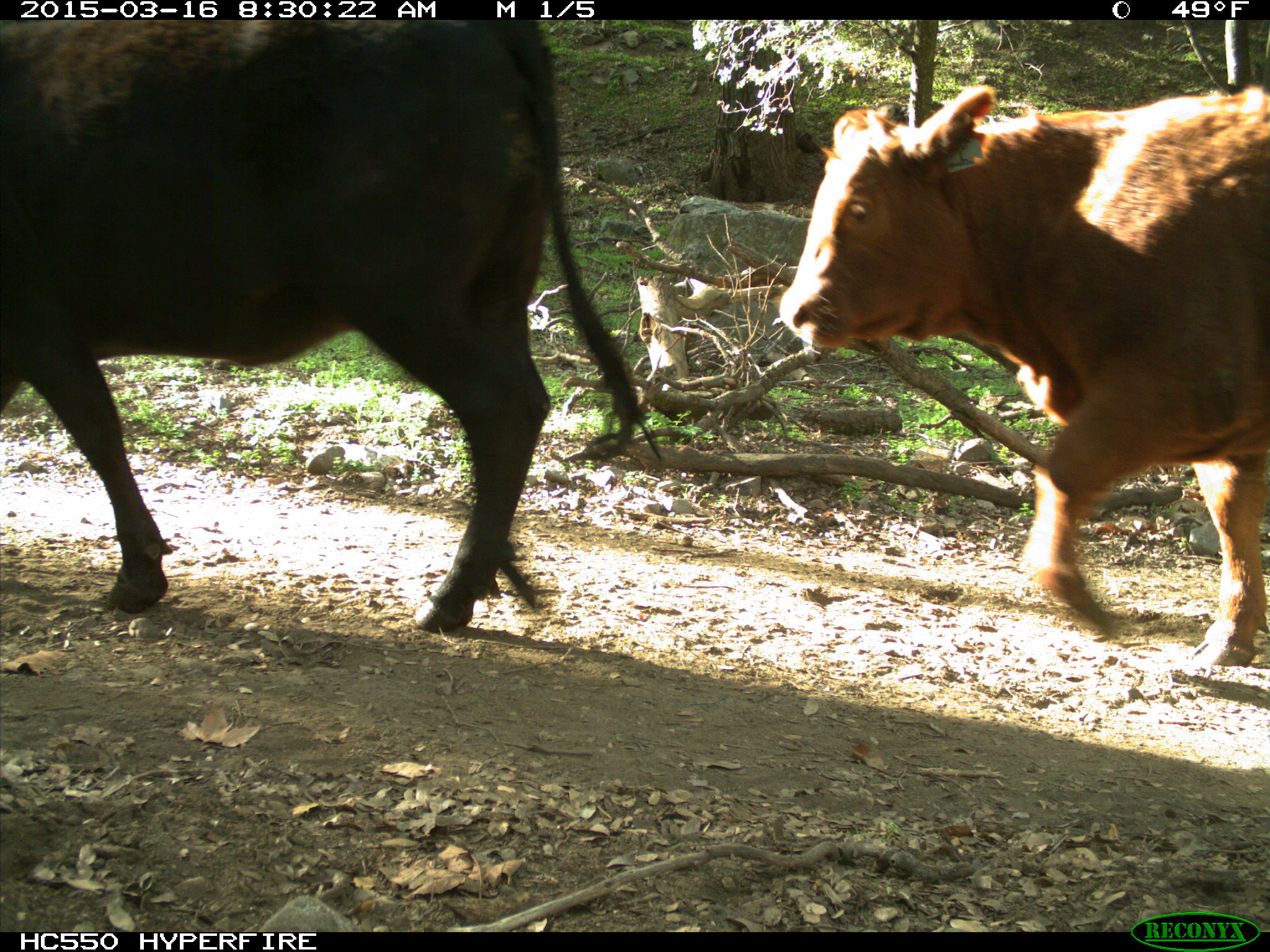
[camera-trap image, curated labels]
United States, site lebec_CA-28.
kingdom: Animalia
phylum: Chordata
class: Mammalia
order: Artiodactyla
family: Bovidae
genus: Bos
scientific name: Bos taurus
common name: domestic cow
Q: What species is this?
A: Bos taurus (domestic cow).